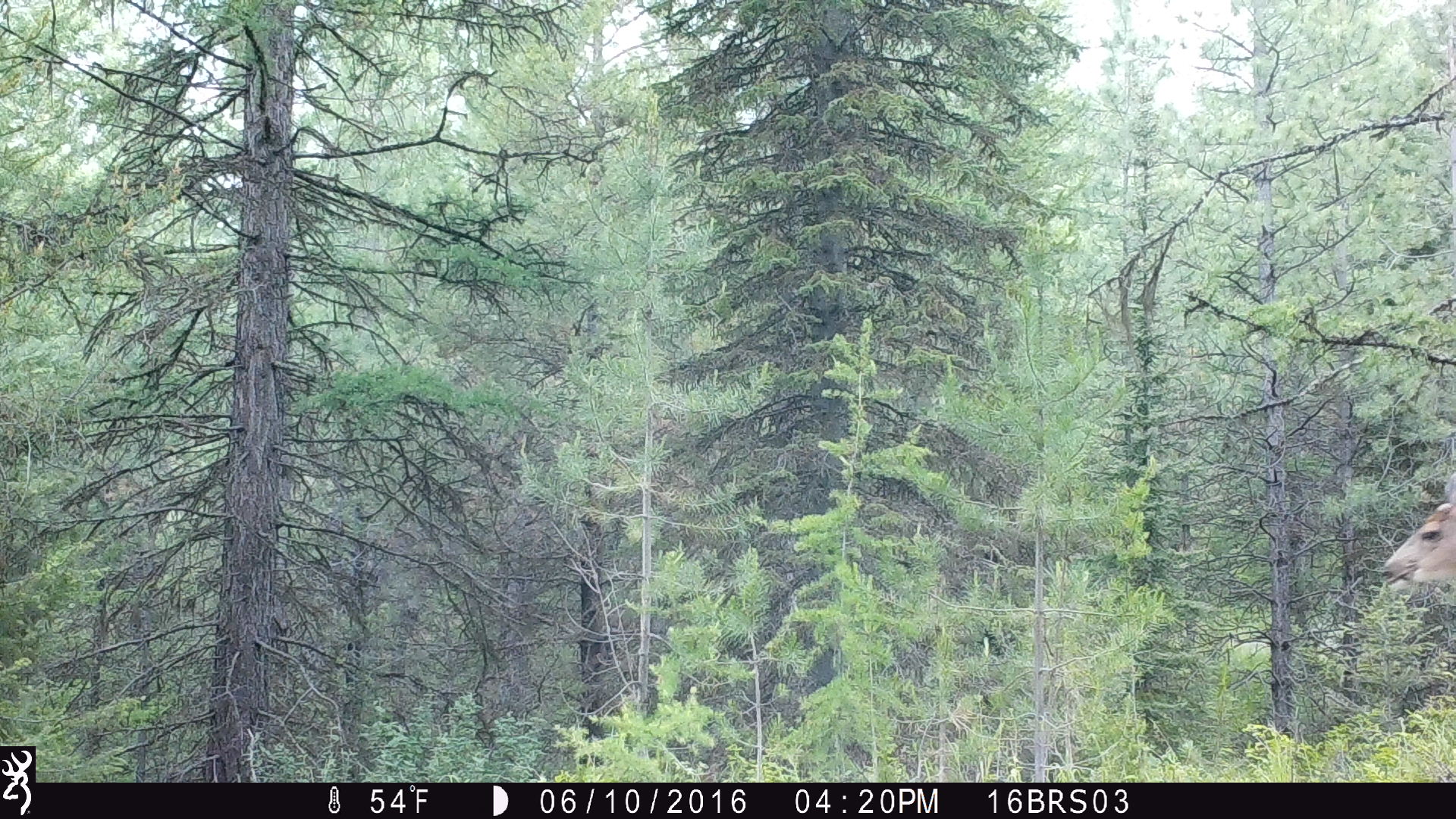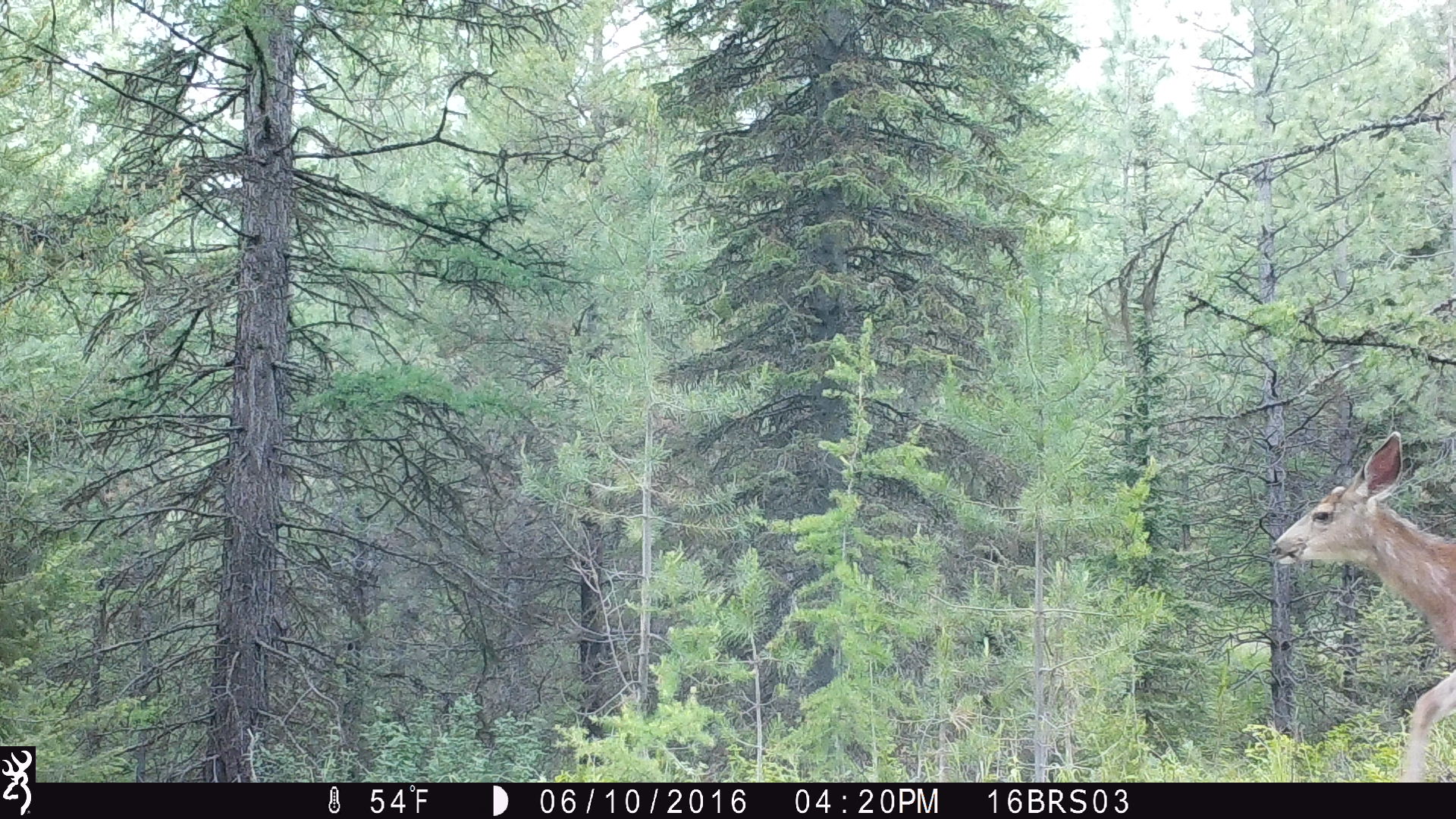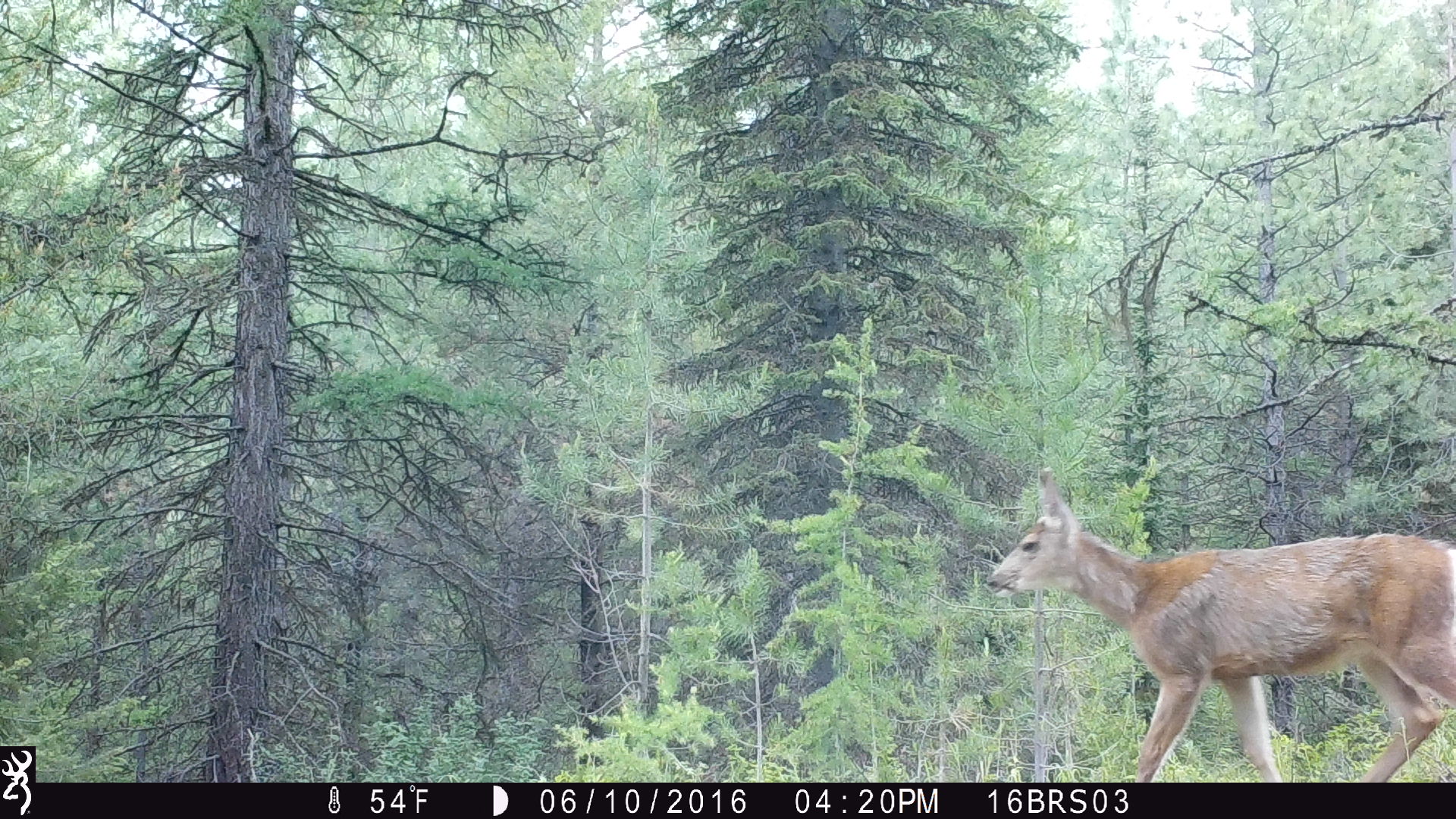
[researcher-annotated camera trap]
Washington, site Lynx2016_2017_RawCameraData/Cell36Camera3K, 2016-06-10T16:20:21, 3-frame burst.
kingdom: Animalia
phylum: Chordata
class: Mammalia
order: Artiodactyla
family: Cervidae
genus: Odocoileus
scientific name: Odocoileus hemionus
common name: mule deer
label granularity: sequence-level